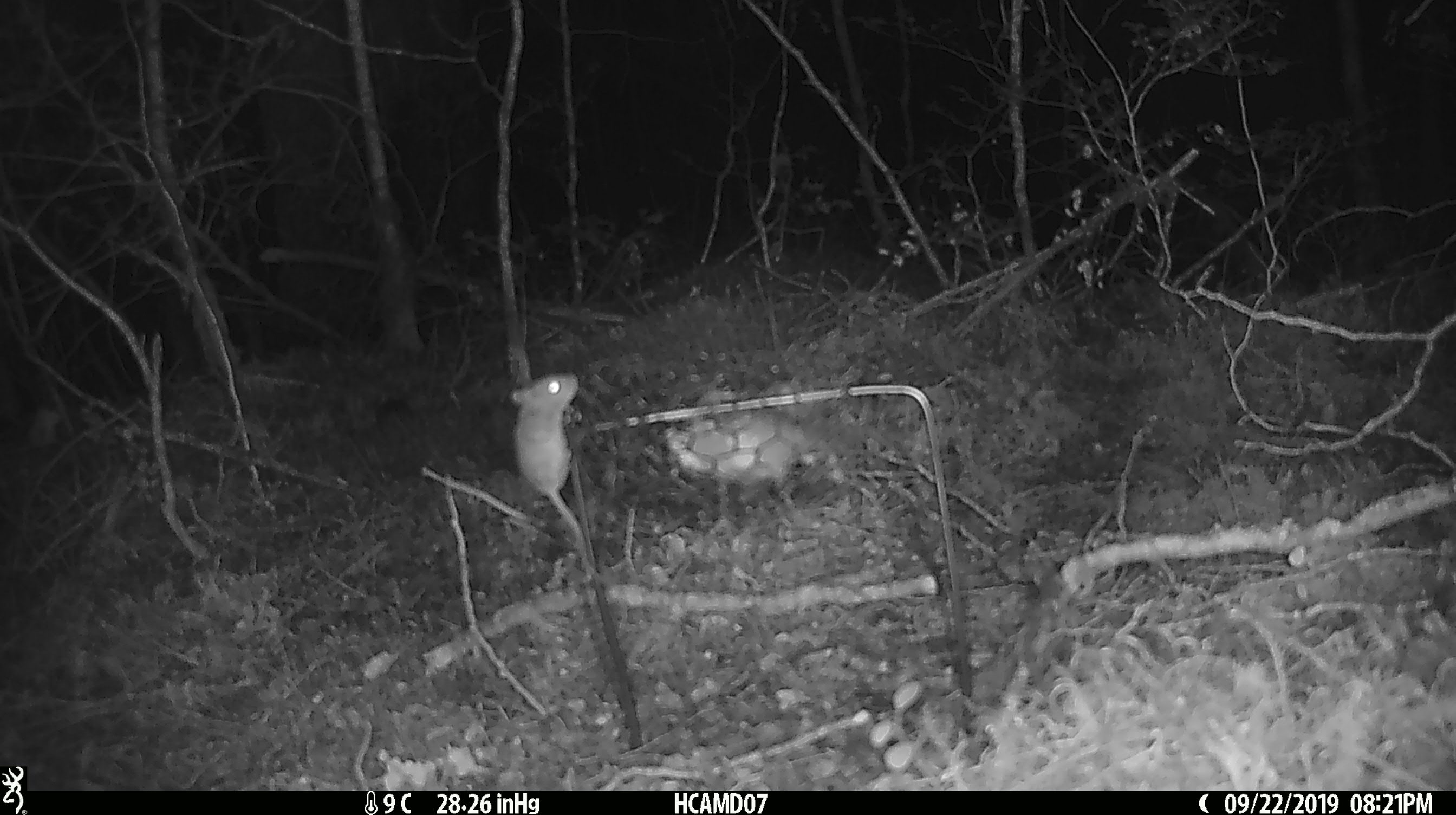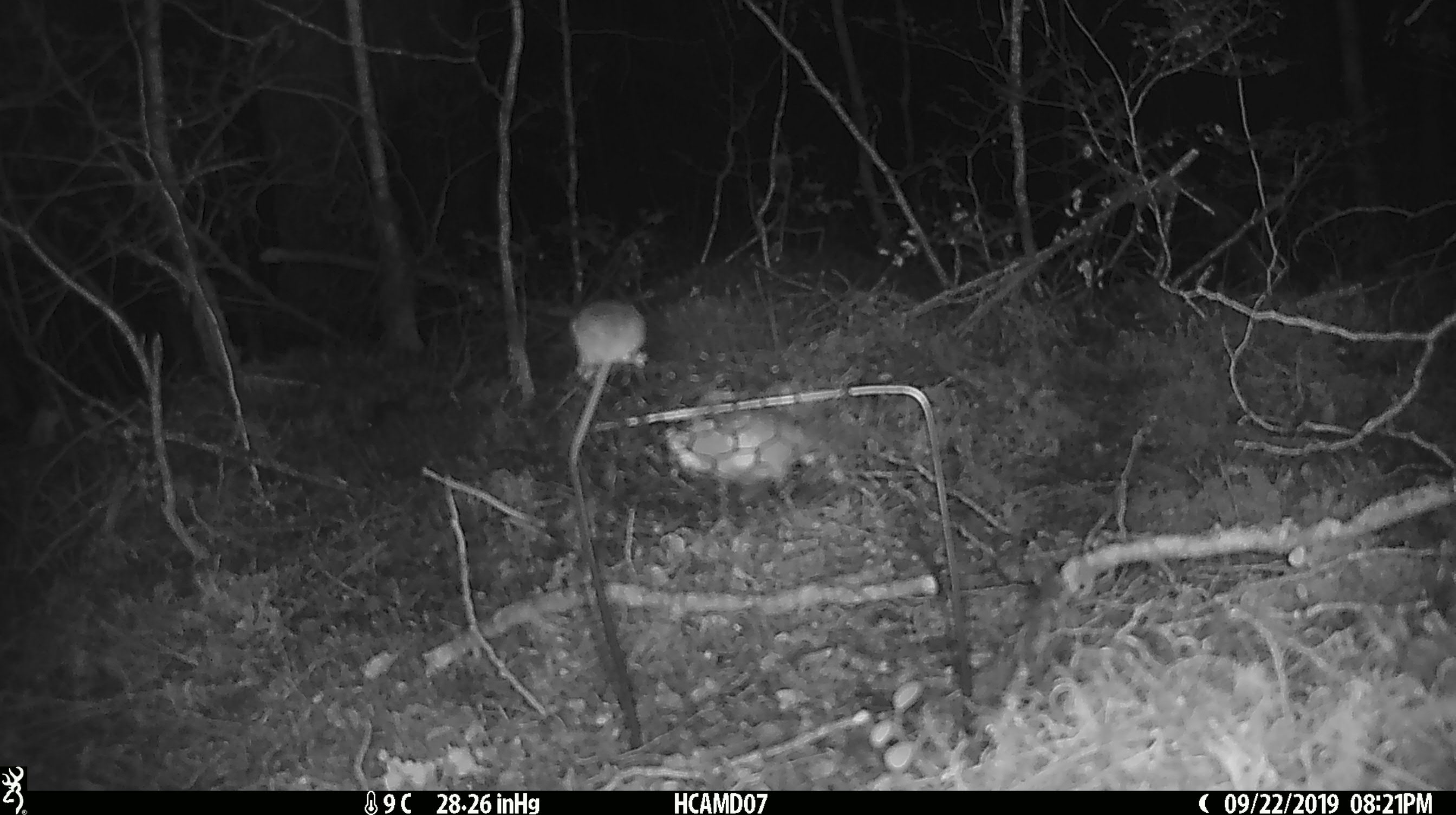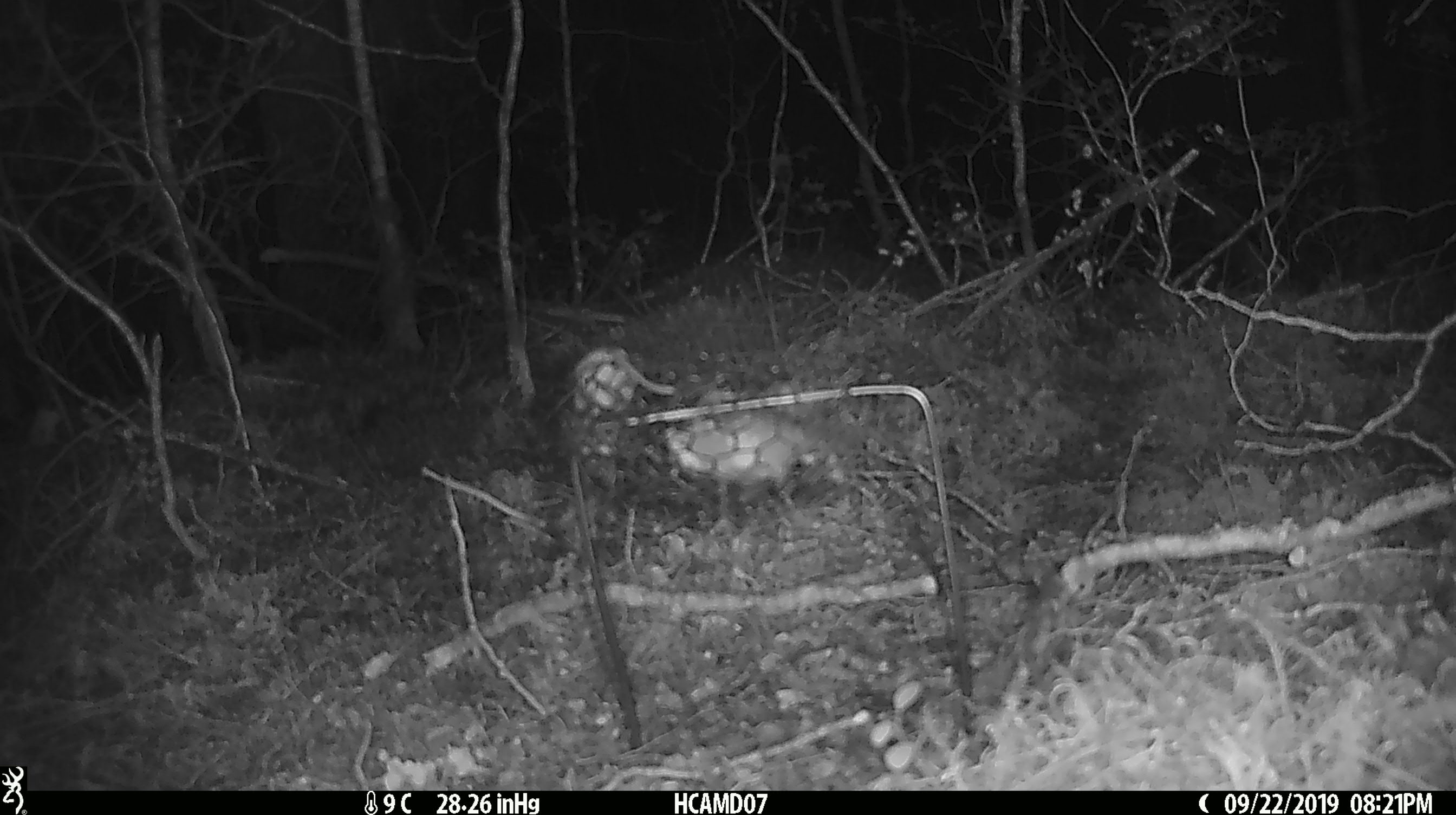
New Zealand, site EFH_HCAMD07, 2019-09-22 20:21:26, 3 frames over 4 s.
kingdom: Animalia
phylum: Chordata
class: Mammalia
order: Rodentia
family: Muridae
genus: Mus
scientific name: Mus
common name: mouse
Mouse (Mus).